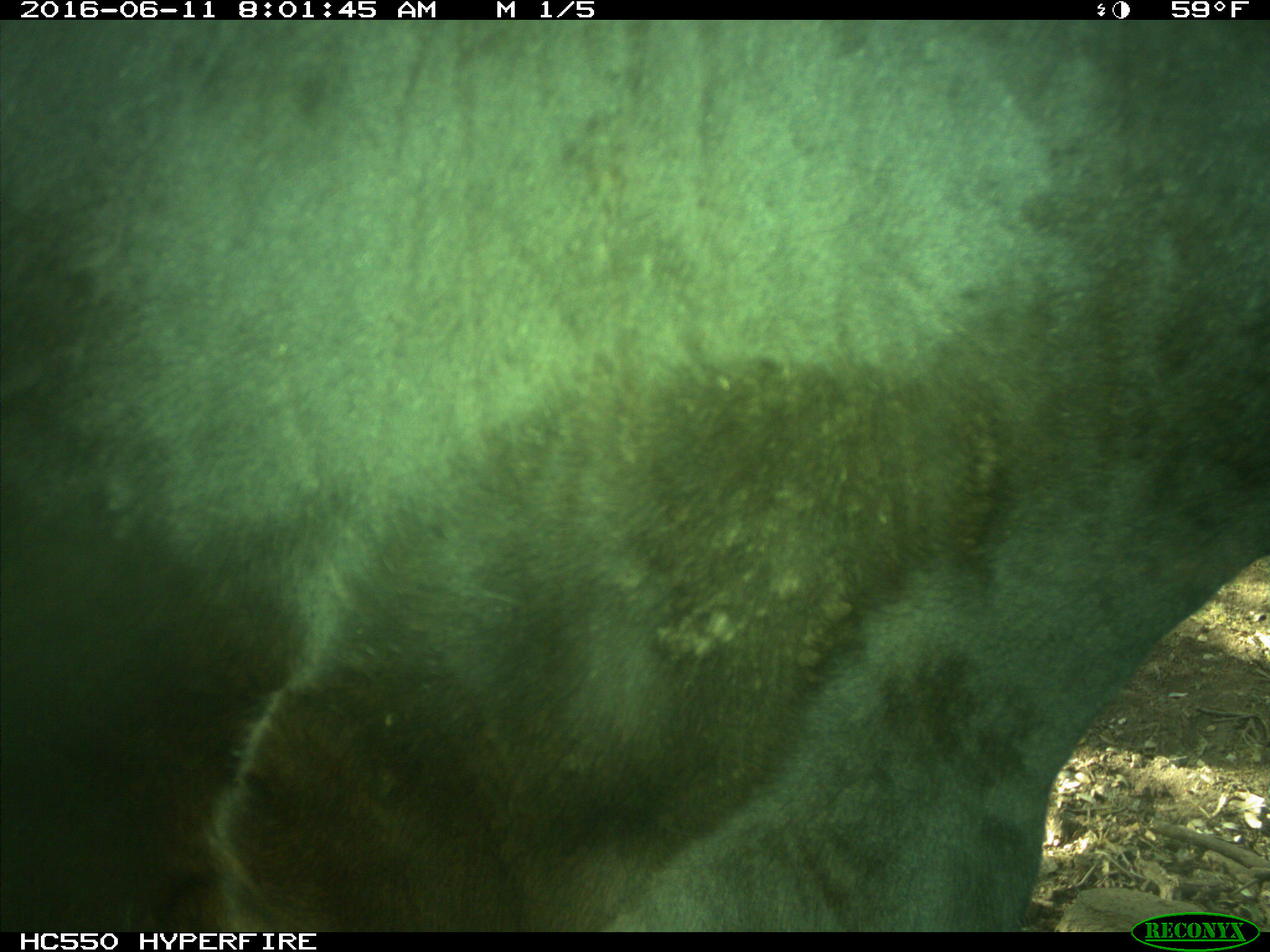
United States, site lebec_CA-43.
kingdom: Animalia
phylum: Chordata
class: Mammalia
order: Artiodactyla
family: Bovidae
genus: Bos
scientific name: Bos taurus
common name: domestic cow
Bos taurus (domestic cow).